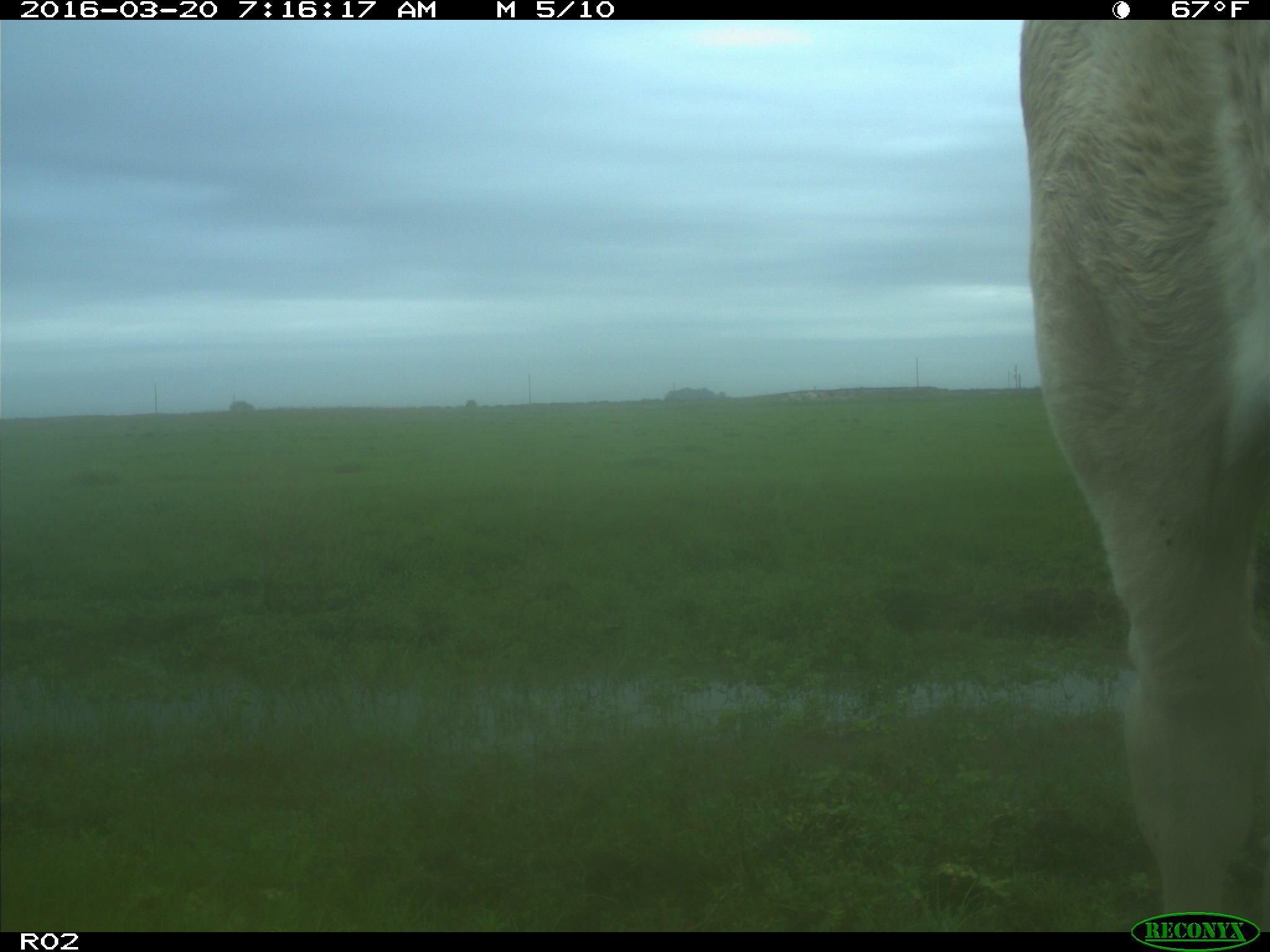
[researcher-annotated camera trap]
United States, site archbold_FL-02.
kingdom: Animalia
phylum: Chordata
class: Mammalia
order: Artiodactyla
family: Bovidae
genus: Bos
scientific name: Bos taurus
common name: domestic cow